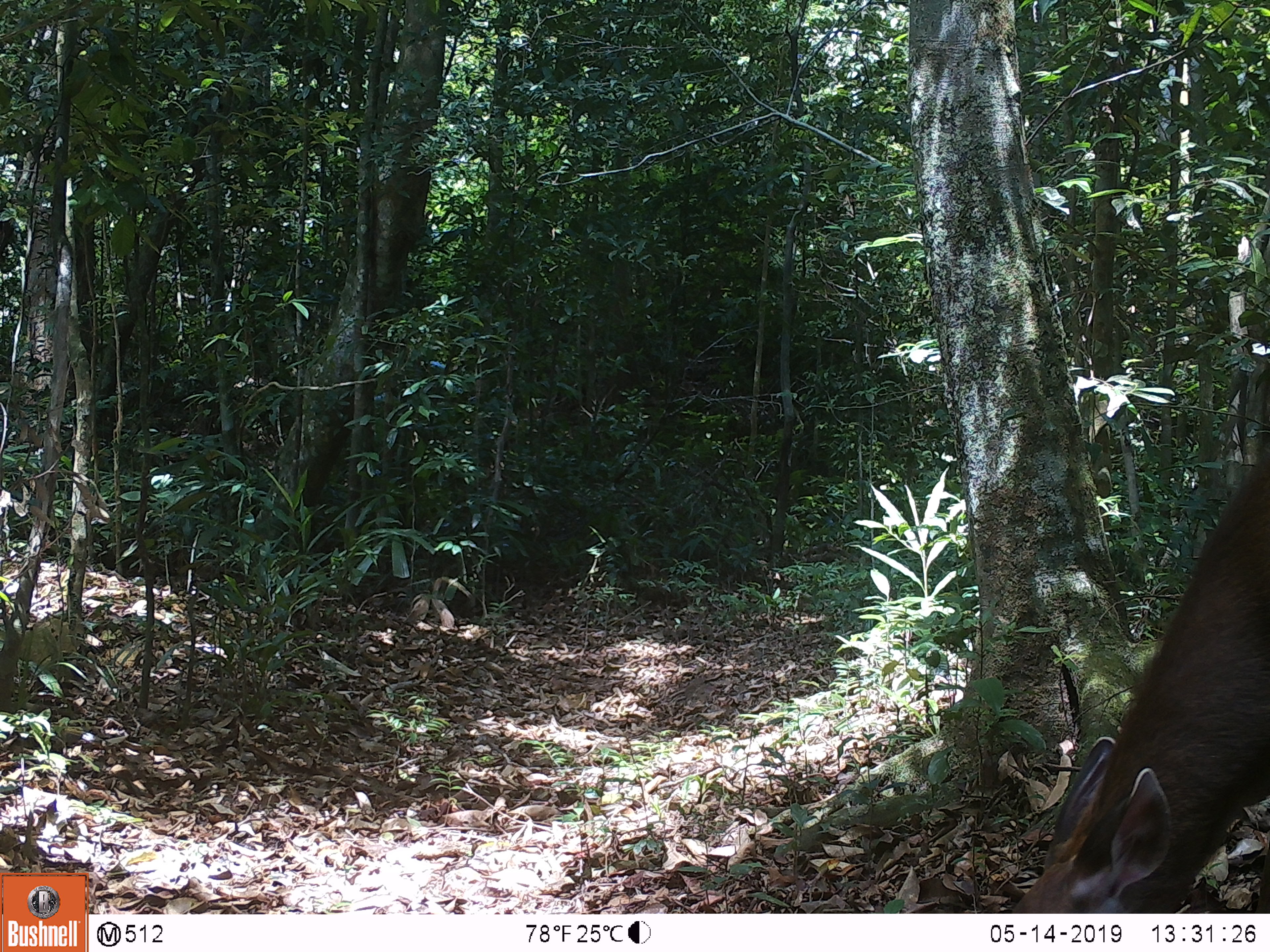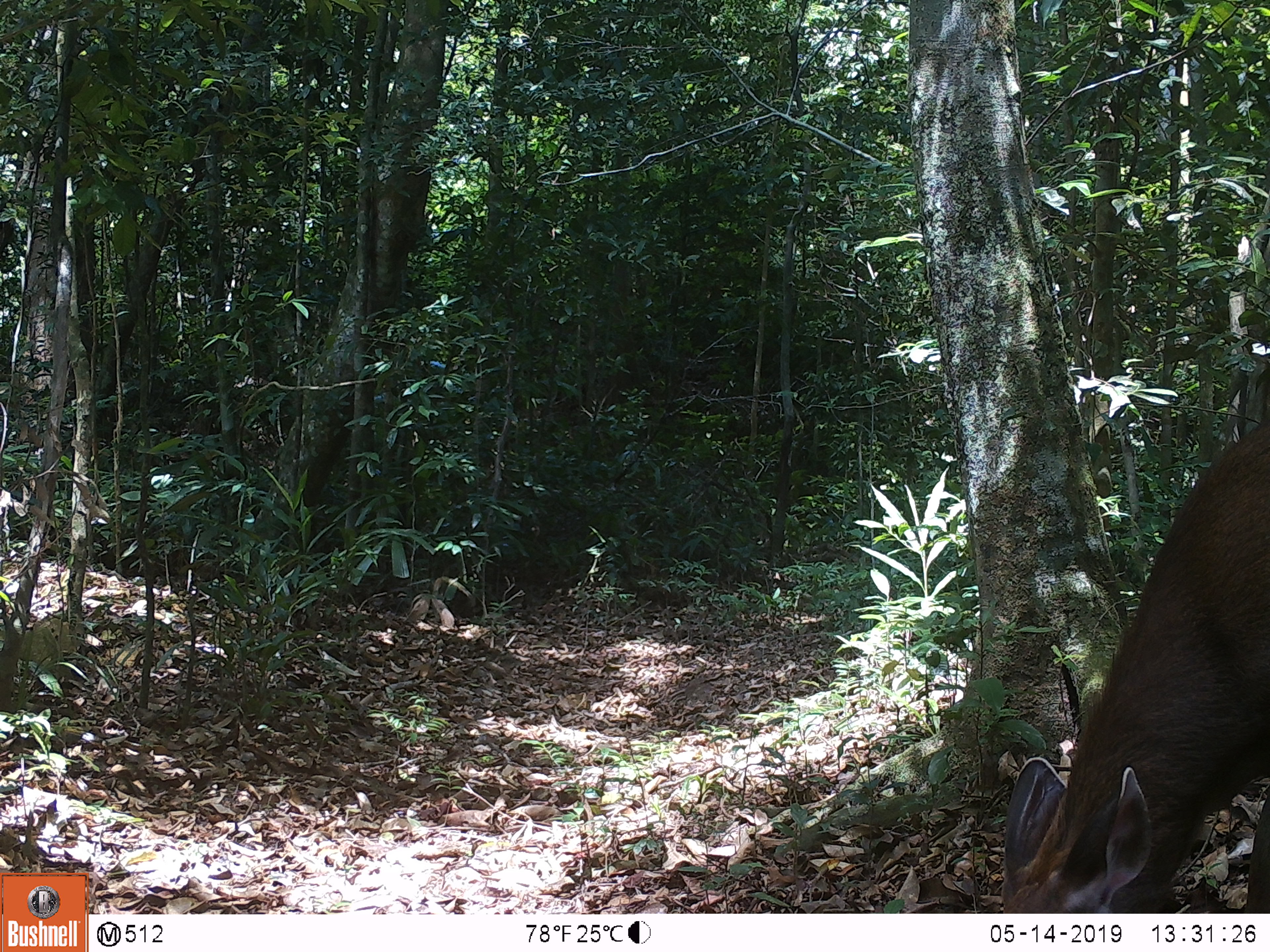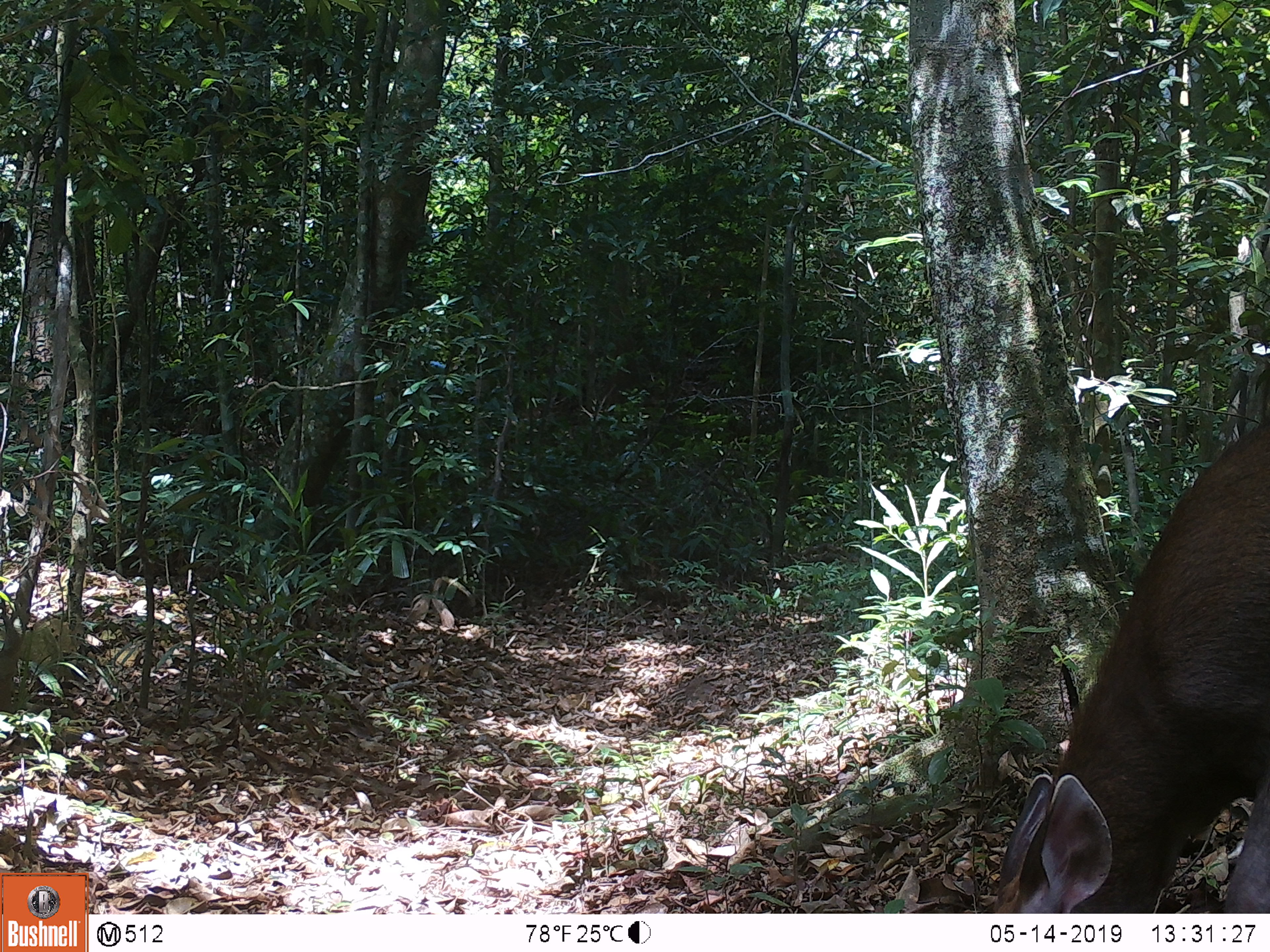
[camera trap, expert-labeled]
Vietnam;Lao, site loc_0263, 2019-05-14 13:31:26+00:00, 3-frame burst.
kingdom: Animalia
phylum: Chordata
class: Mammalia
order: Artiodactyla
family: Cervidae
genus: Rusa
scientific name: Rusa unicolor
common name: sambar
Sambar (Rusa unicolor). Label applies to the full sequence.